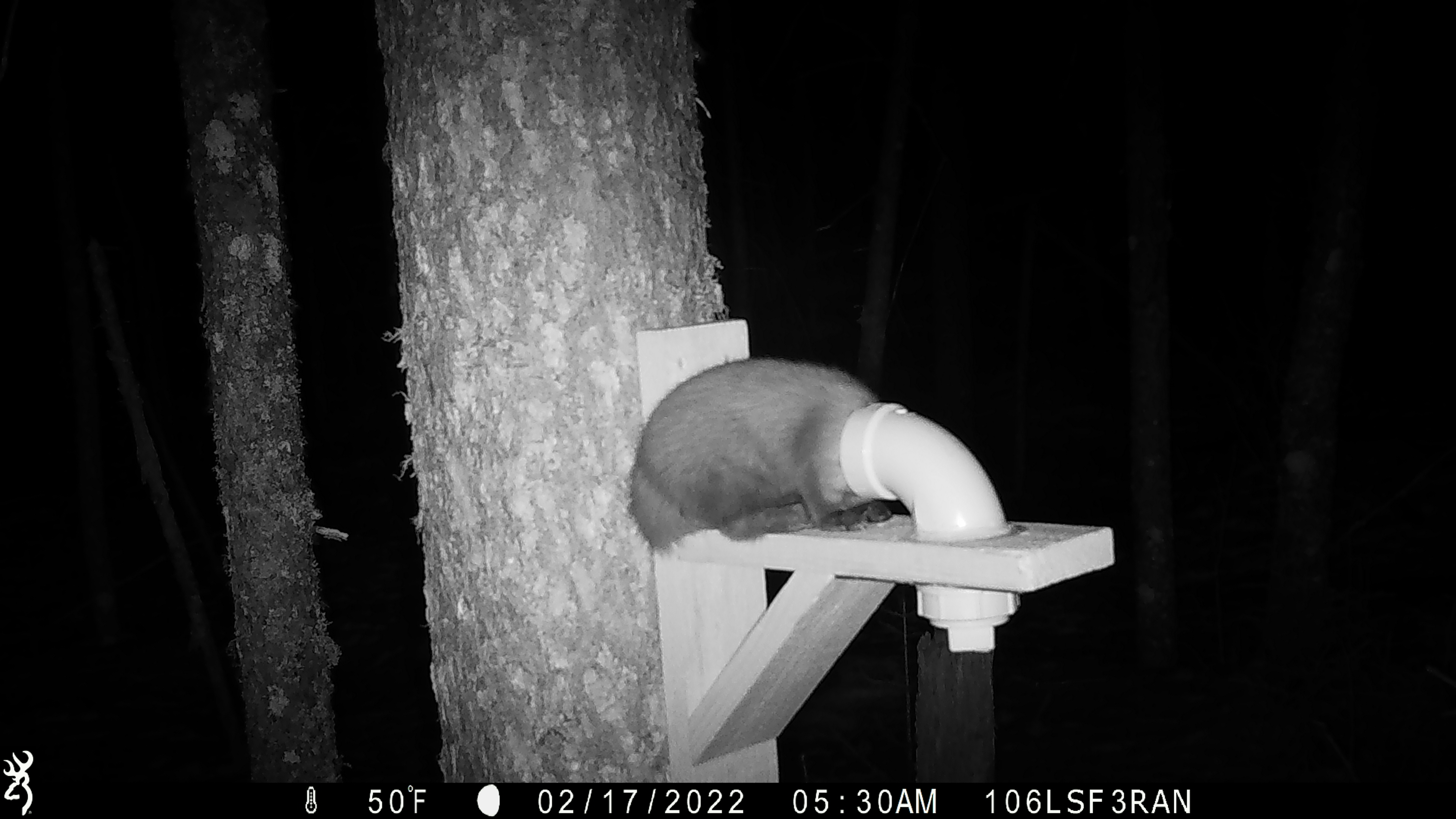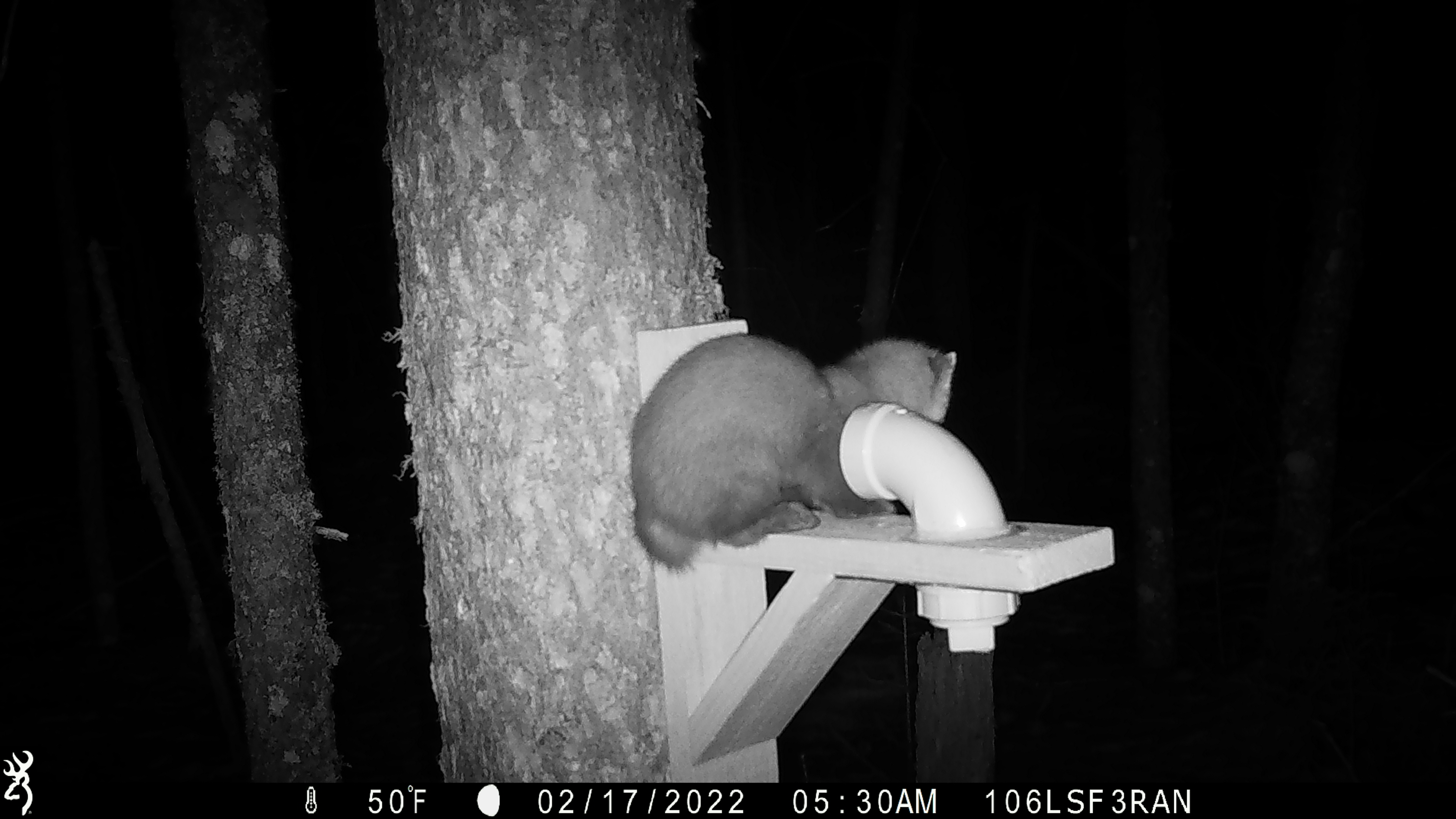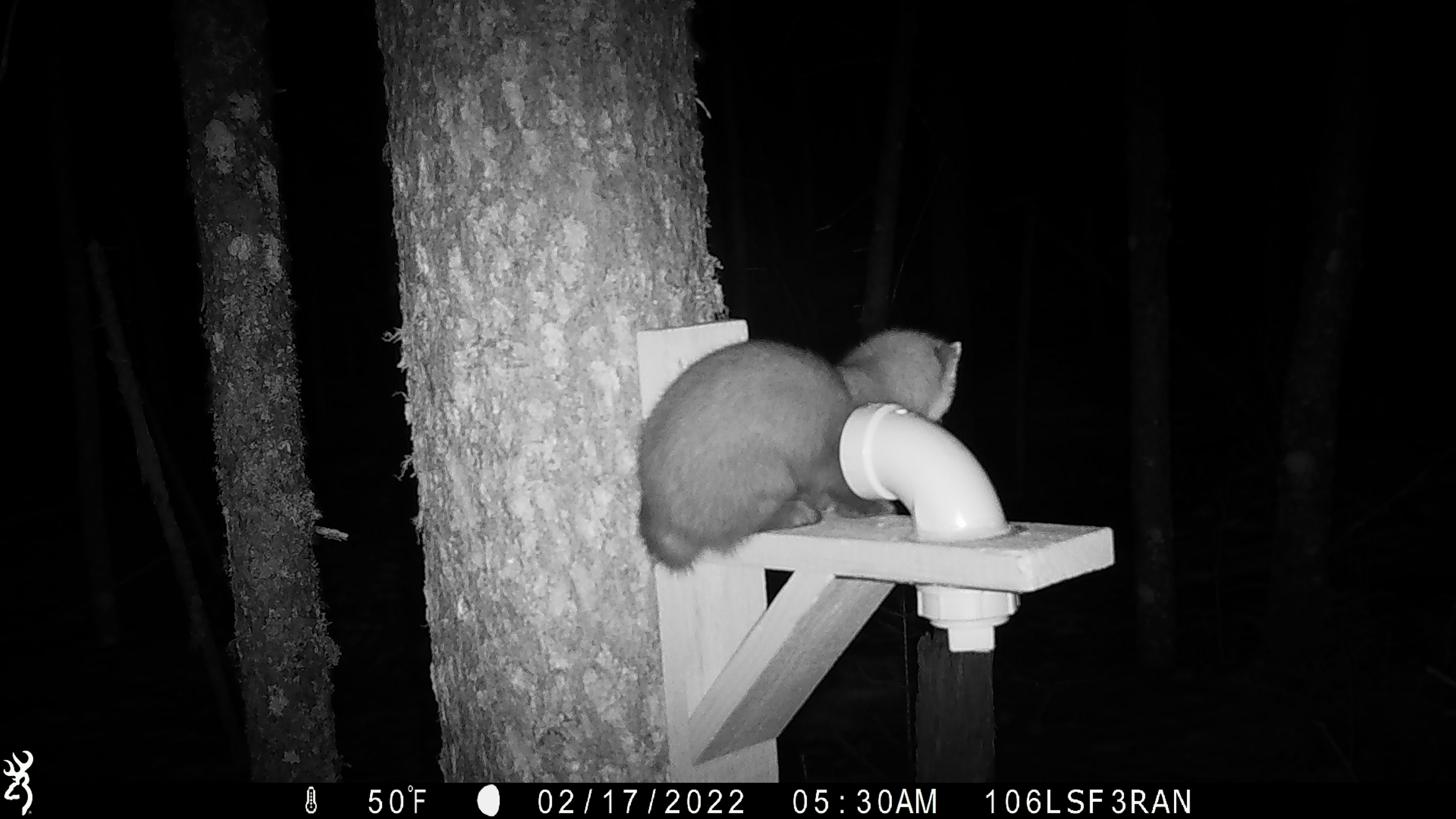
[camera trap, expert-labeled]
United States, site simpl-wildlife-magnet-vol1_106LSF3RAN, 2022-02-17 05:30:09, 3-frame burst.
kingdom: Animalia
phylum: Chordata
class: Mammalia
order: Carnivora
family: Mustelidae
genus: Martes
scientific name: Martes americana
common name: american marten